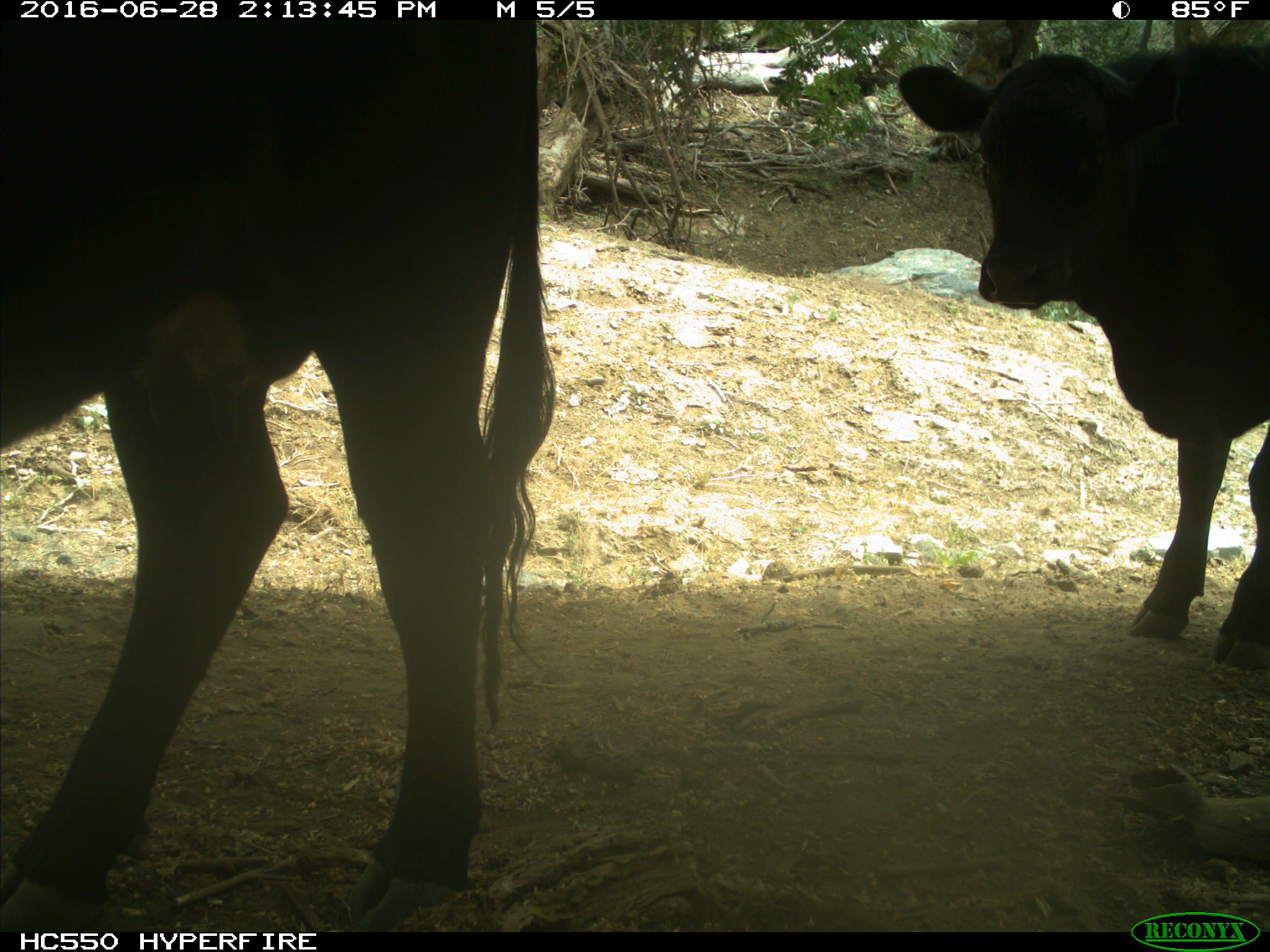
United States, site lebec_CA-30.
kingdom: Animalia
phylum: Chordata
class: Mammalia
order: Artiodactyla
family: Bovidae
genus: Bos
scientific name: Bos taurus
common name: domestic cow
Bos taurus (domestic cow).